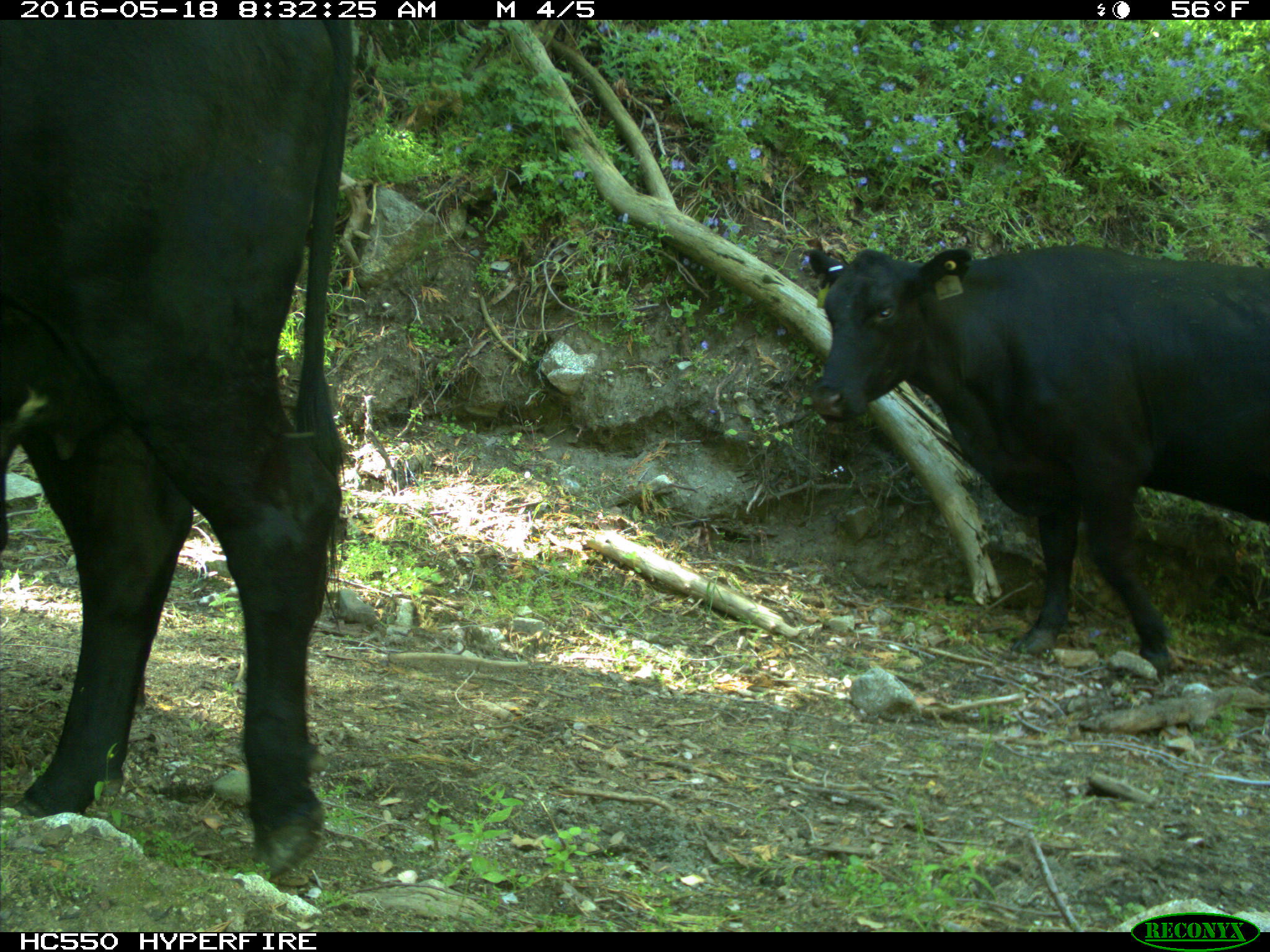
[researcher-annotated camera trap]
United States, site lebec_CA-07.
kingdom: Animalia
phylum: Chordata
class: Mammalia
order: Artiodactyla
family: Bovidae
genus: Bos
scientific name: Bos taurus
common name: domestic cow